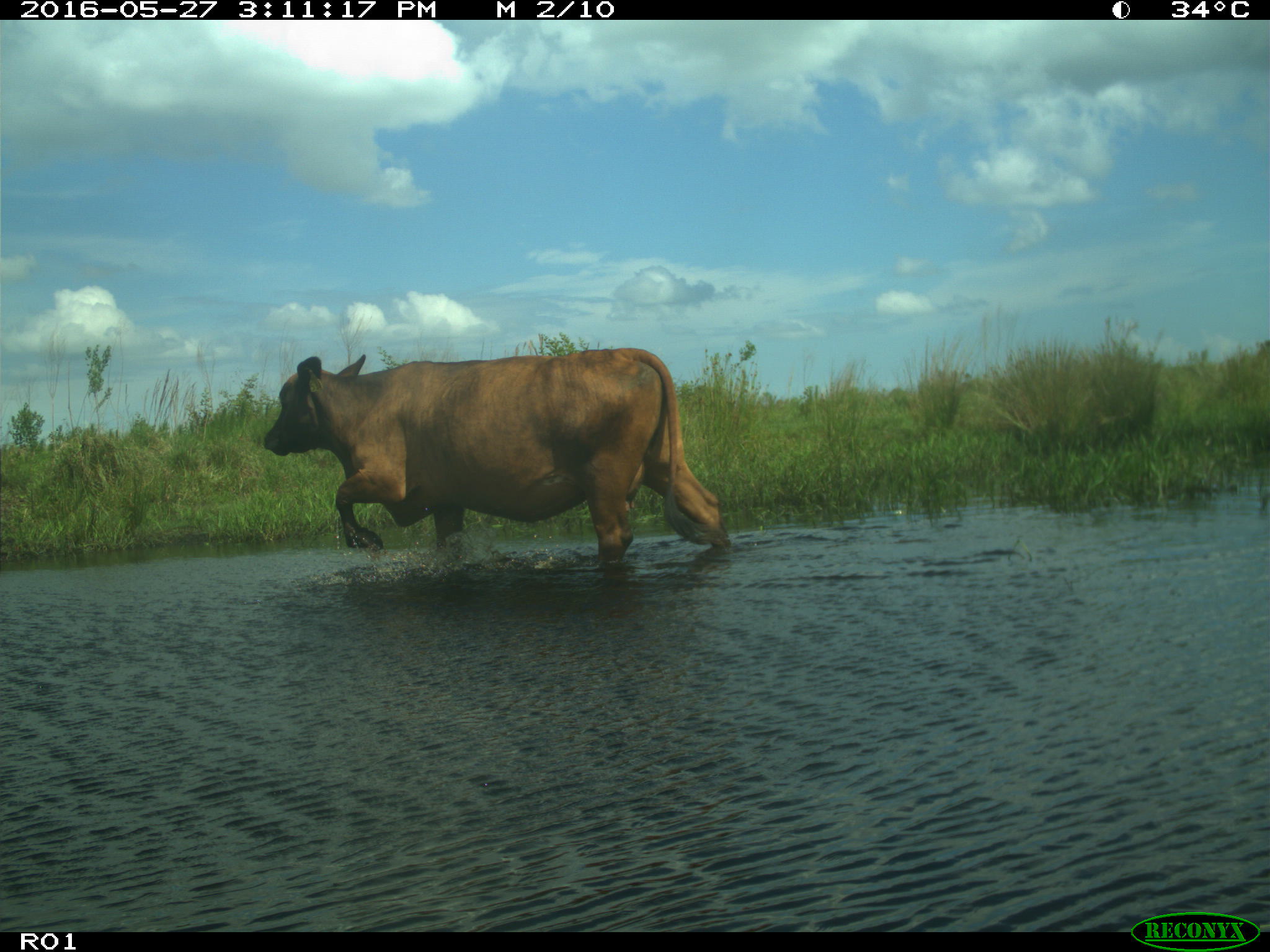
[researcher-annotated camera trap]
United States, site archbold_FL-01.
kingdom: Animalia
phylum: Chordata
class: Mammalia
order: Artiodactyla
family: Bovidae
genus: Bos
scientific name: Bos taurus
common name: domestic cow